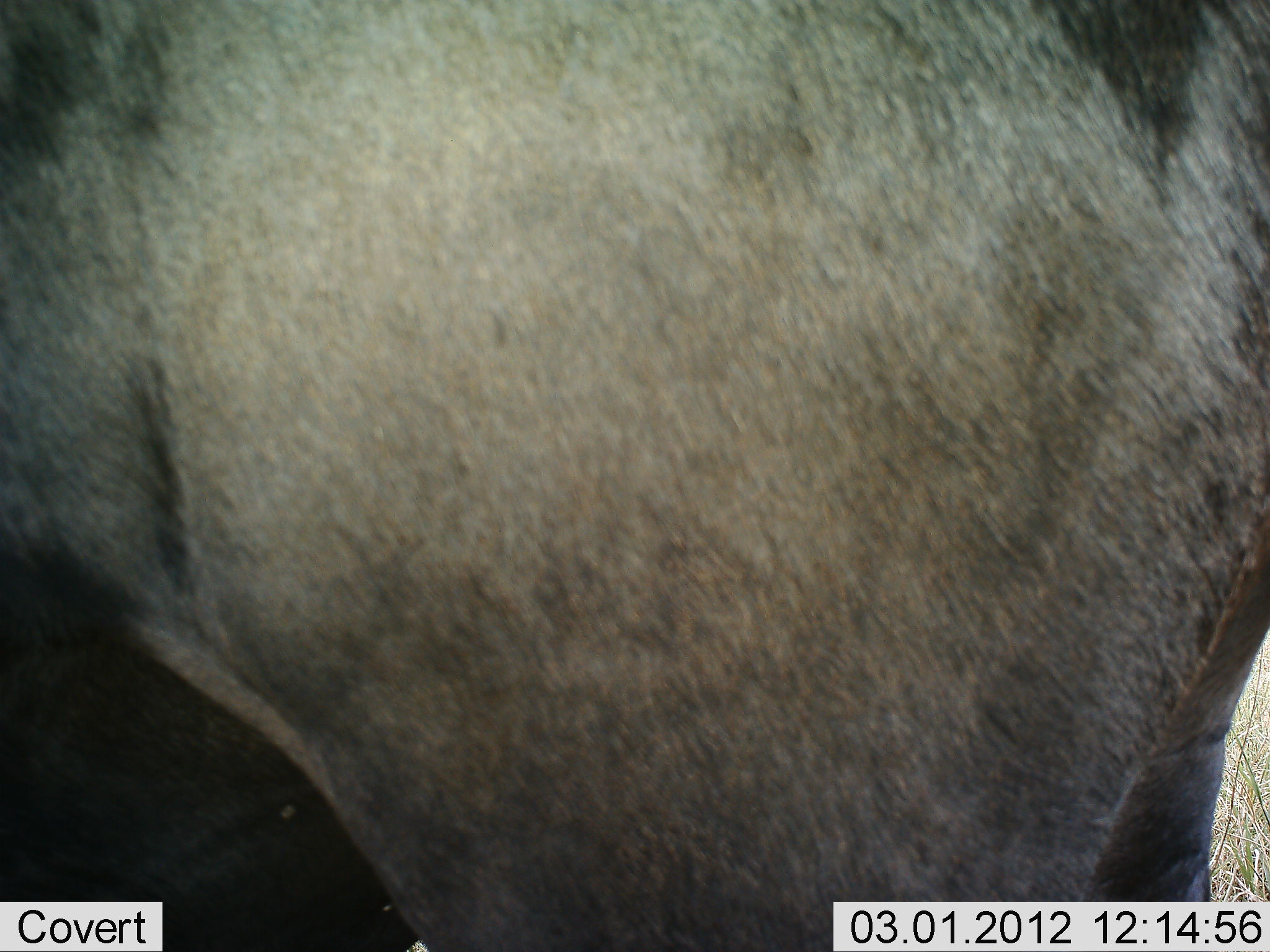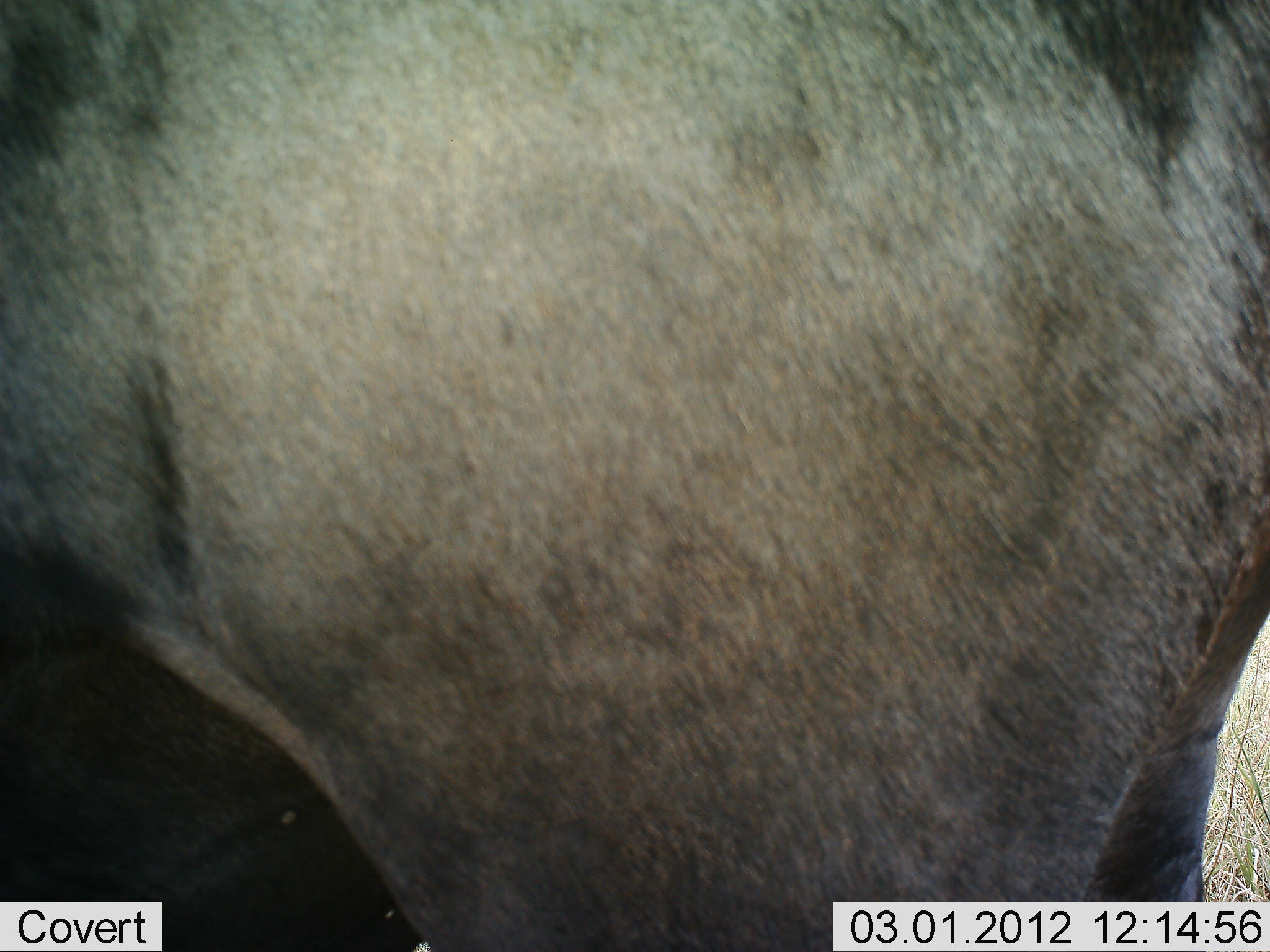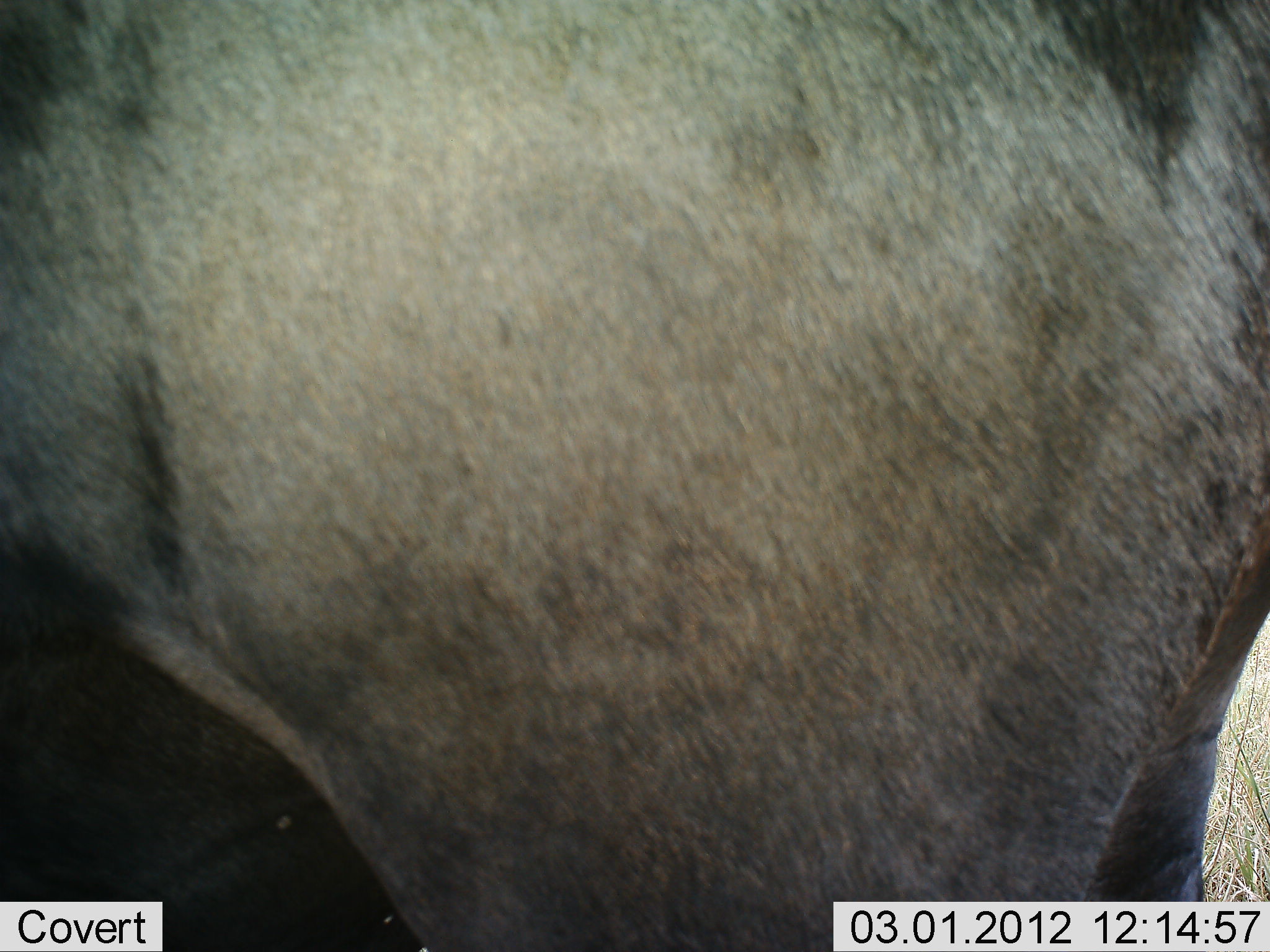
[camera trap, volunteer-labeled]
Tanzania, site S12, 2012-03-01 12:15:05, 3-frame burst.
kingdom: Animalia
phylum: Chordata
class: Mammalia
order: Artiodactyla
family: Bovidae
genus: Connochaetes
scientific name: Connochaetes taurinus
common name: blue wildebeest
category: wildebeest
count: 1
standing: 100%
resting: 8%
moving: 0%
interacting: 0%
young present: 0%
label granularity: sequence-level